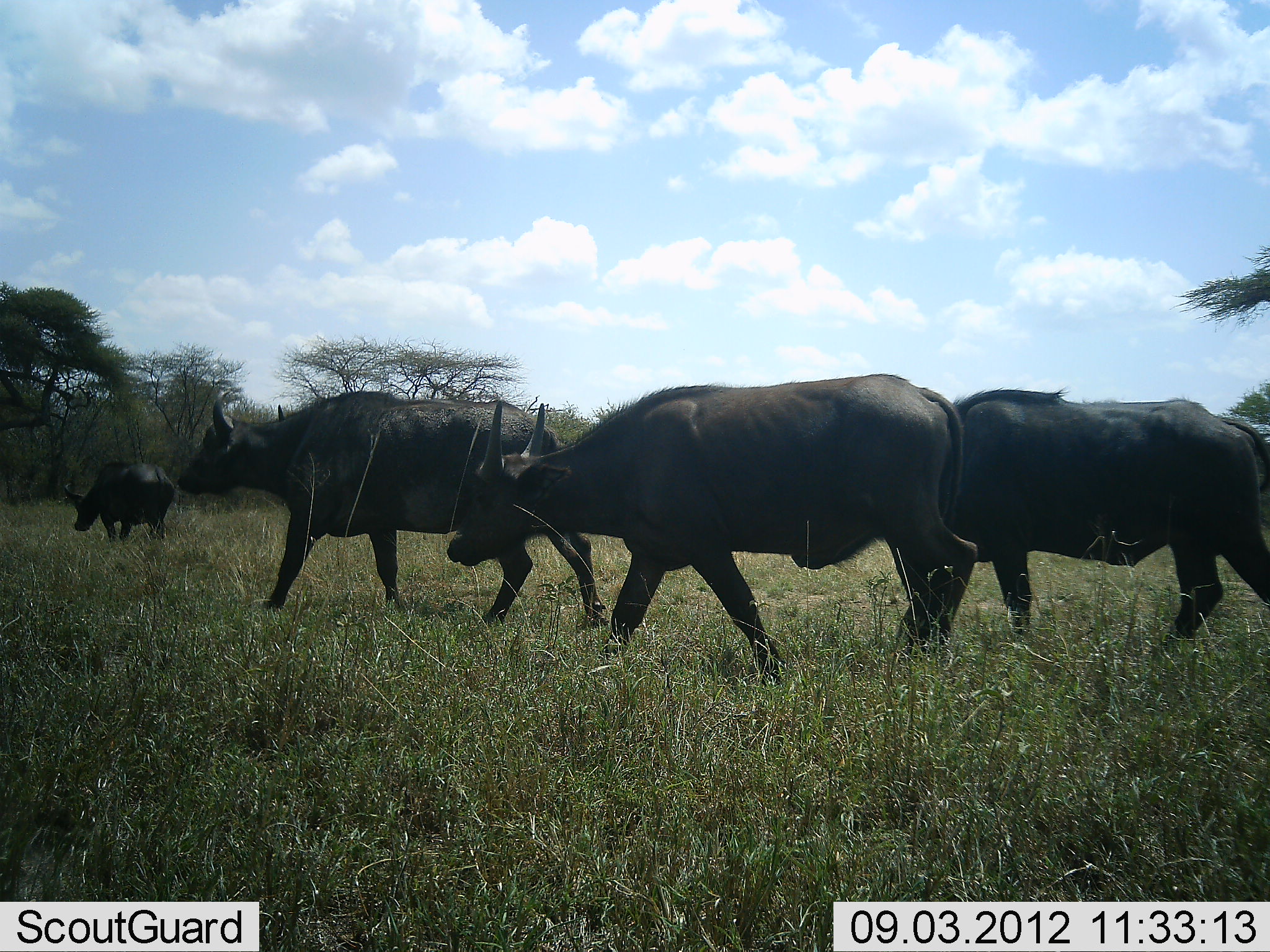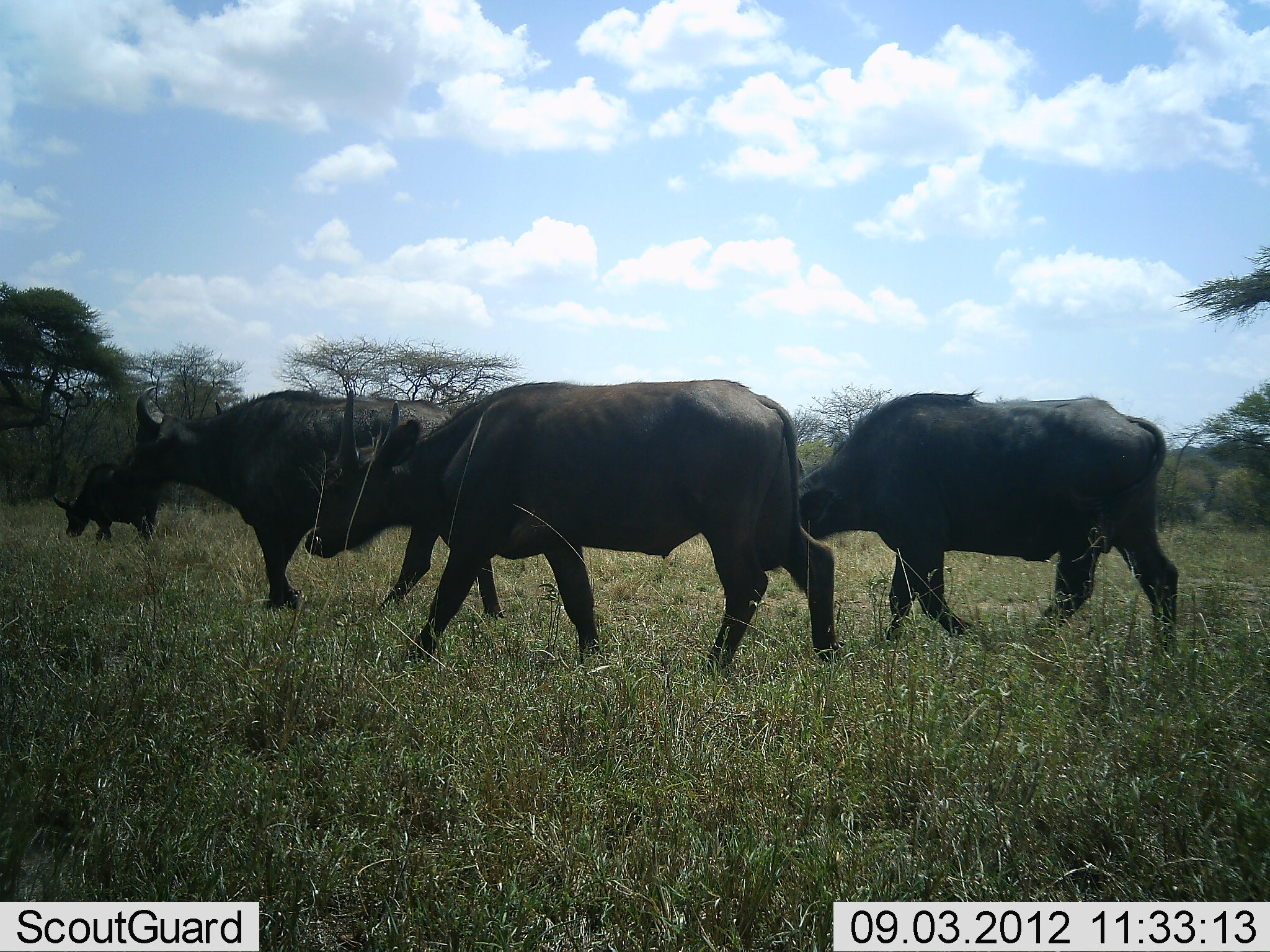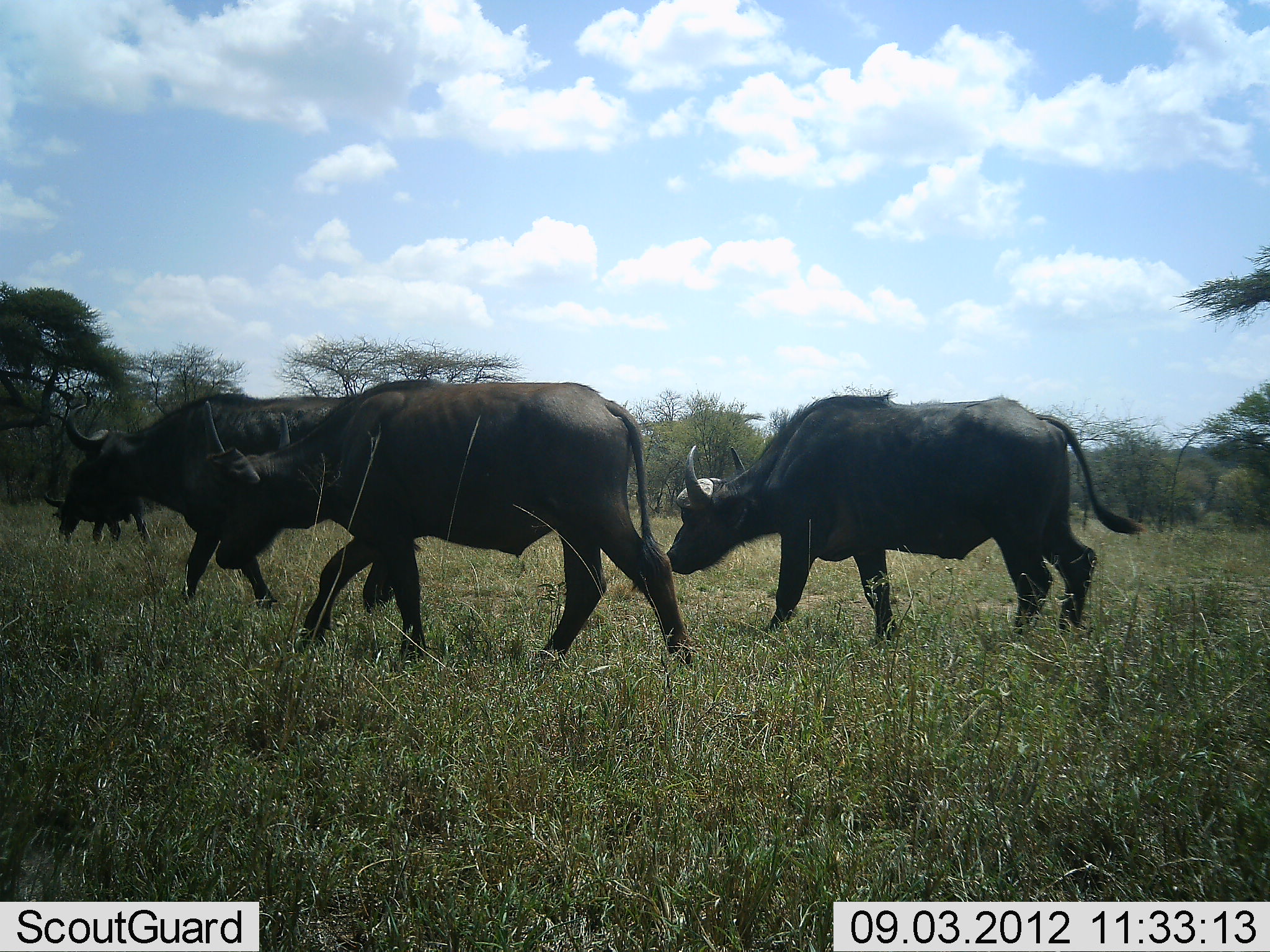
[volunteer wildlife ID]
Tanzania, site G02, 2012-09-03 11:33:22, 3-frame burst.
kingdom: Animalia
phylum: Chordata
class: Mammalia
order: Artiodactyla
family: Bovidae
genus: Syncerus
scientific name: Syncerus caffer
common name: cape buffalo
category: buffalo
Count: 4.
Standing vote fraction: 0%.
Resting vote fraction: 0%.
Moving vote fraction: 100%.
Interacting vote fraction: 0%.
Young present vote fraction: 0%.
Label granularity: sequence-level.